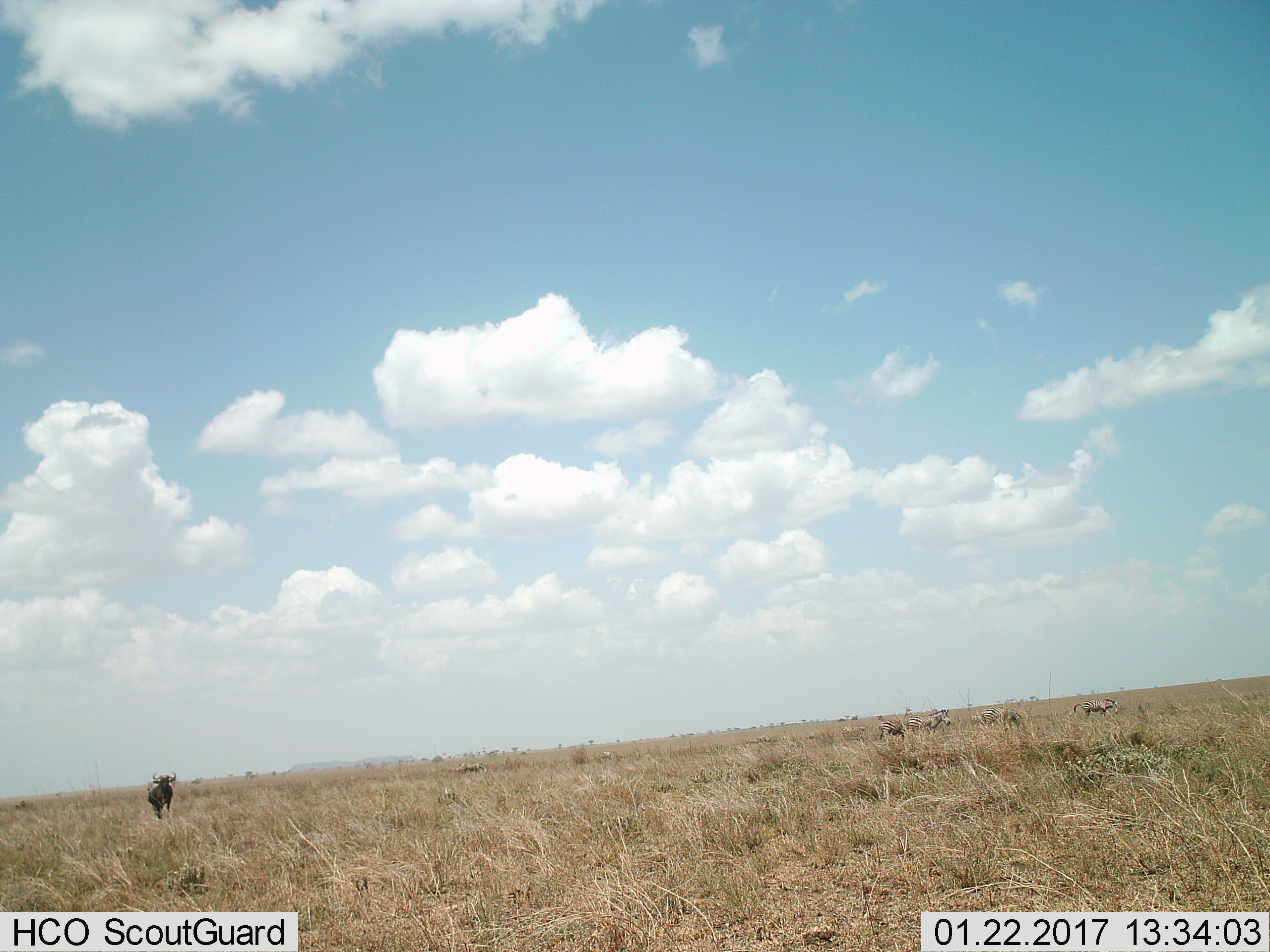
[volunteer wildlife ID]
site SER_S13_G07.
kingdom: Animalia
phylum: Chordata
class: Mammalia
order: Perissodactyla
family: Equidae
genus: Equus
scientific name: Equus quagga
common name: plains zebra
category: zebraplains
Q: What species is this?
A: Zebraplains (plains zebra) (Equus quagga).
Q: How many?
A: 6.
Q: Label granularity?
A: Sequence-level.